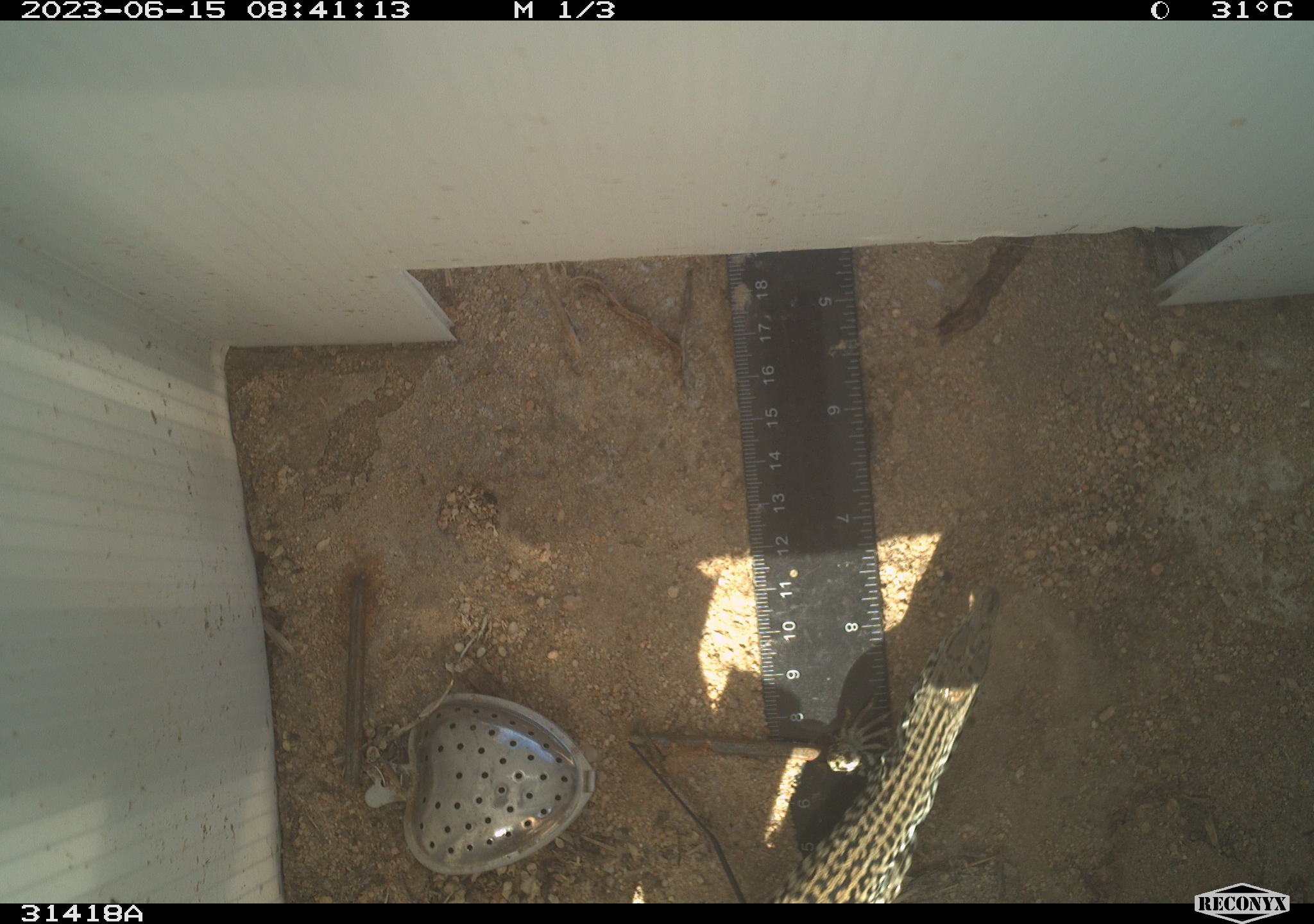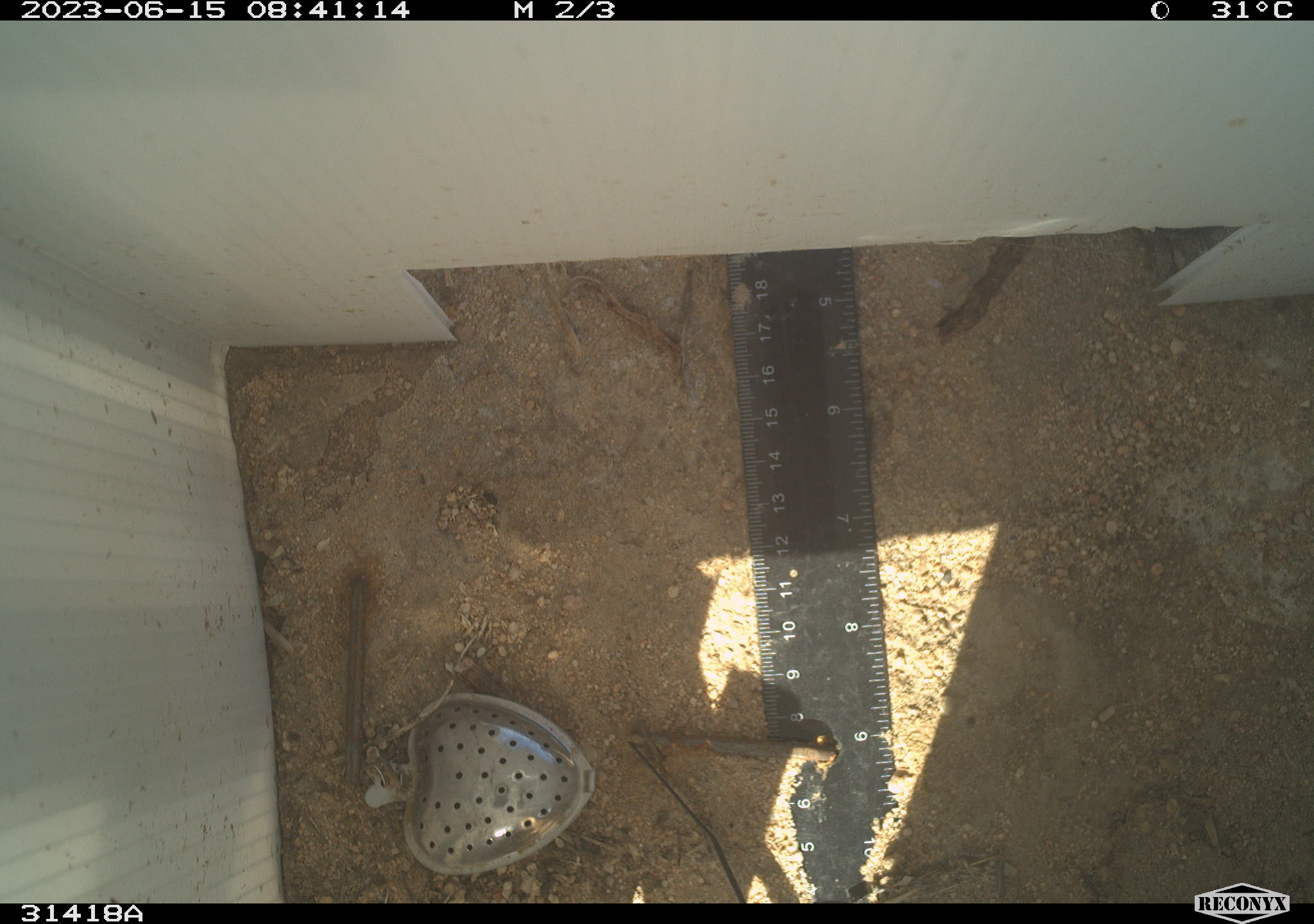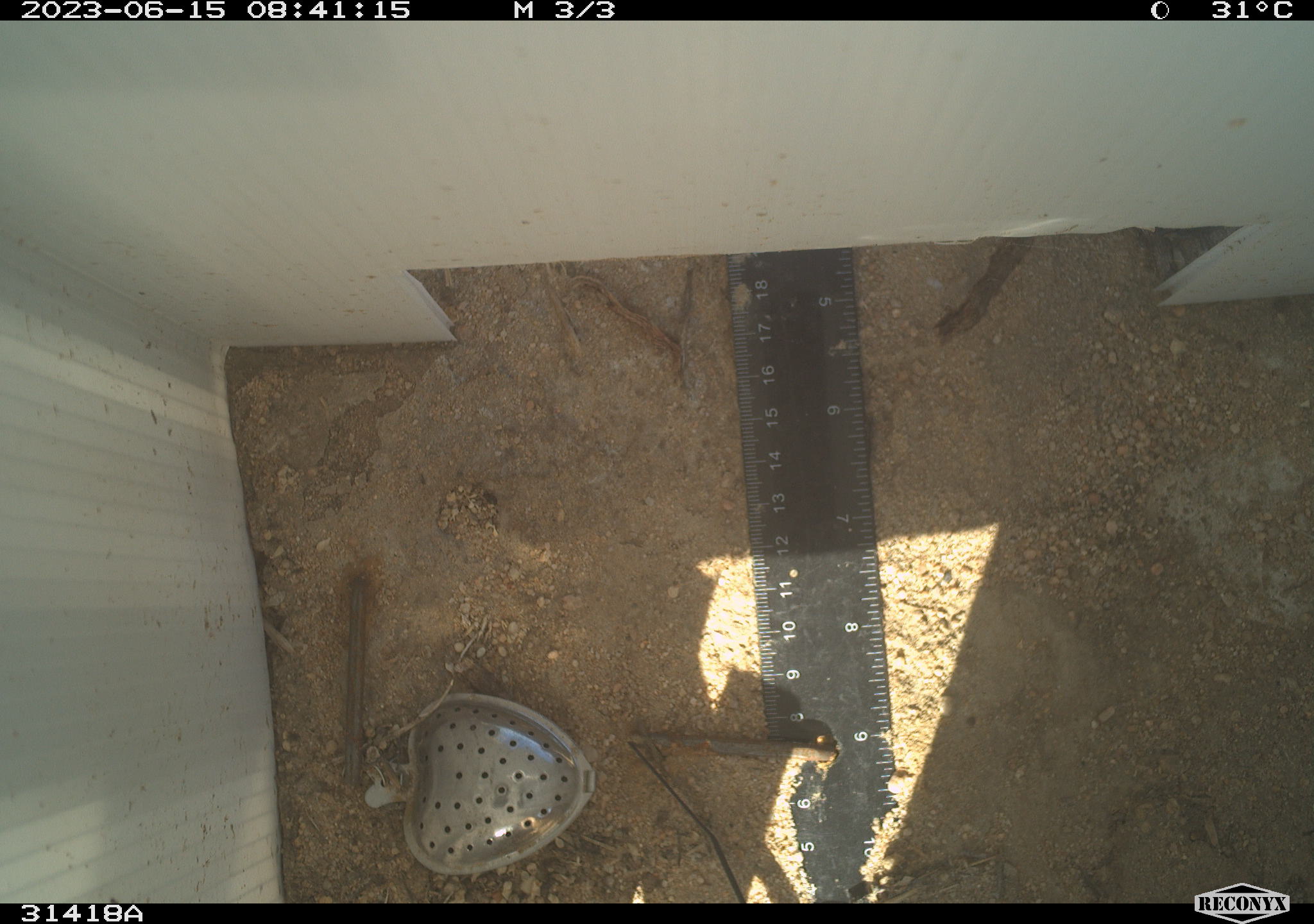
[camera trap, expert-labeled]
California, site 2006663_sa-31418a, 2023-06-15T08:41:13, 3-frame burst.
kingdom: Animalia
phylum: Chordata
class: Reptilia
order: Squamata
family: Teiidae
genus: Aspidoscelis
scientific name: Aspidoscelis tigris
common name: western whiptail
Western whiptail (Aspidoscelis tigris).